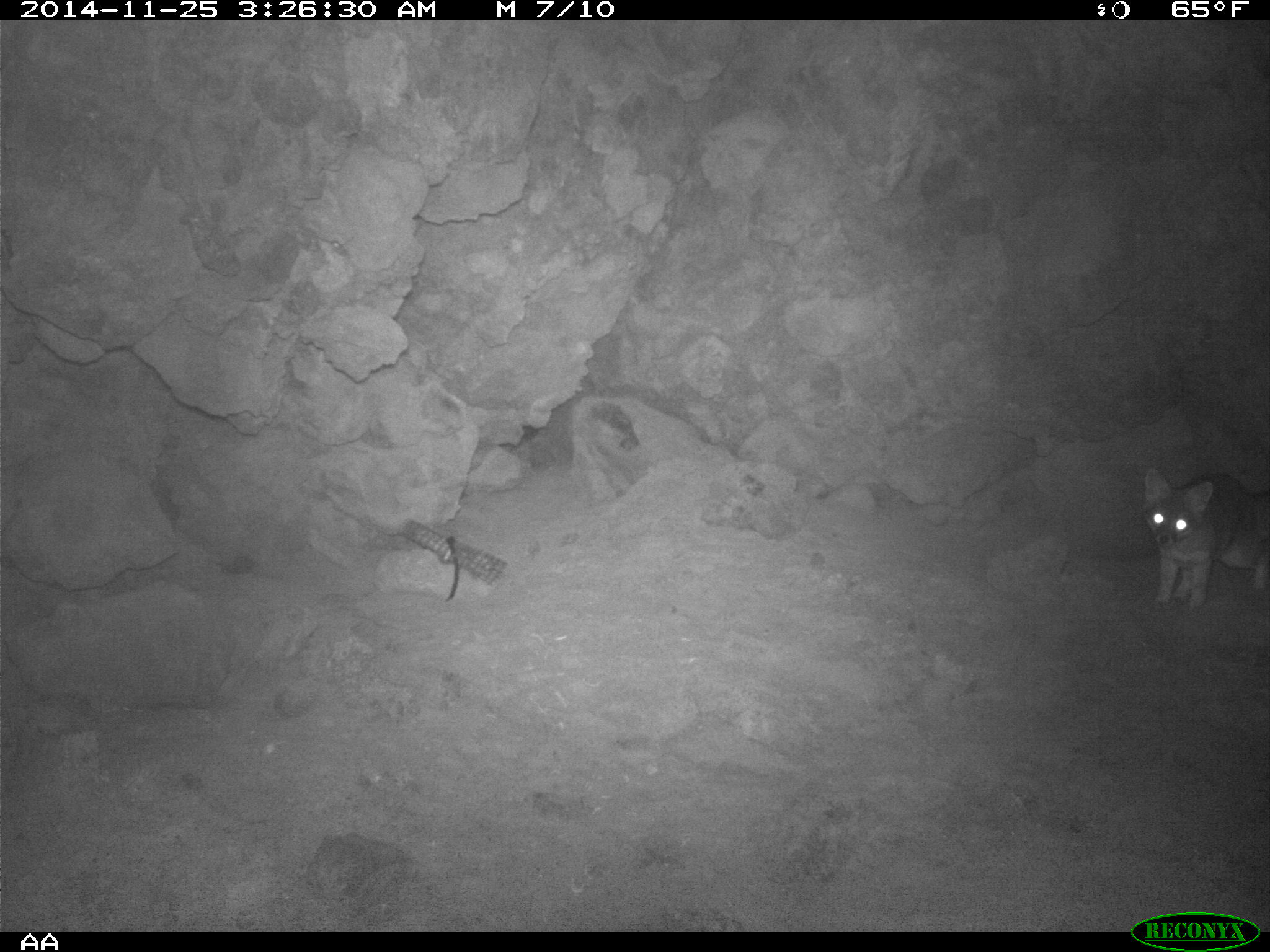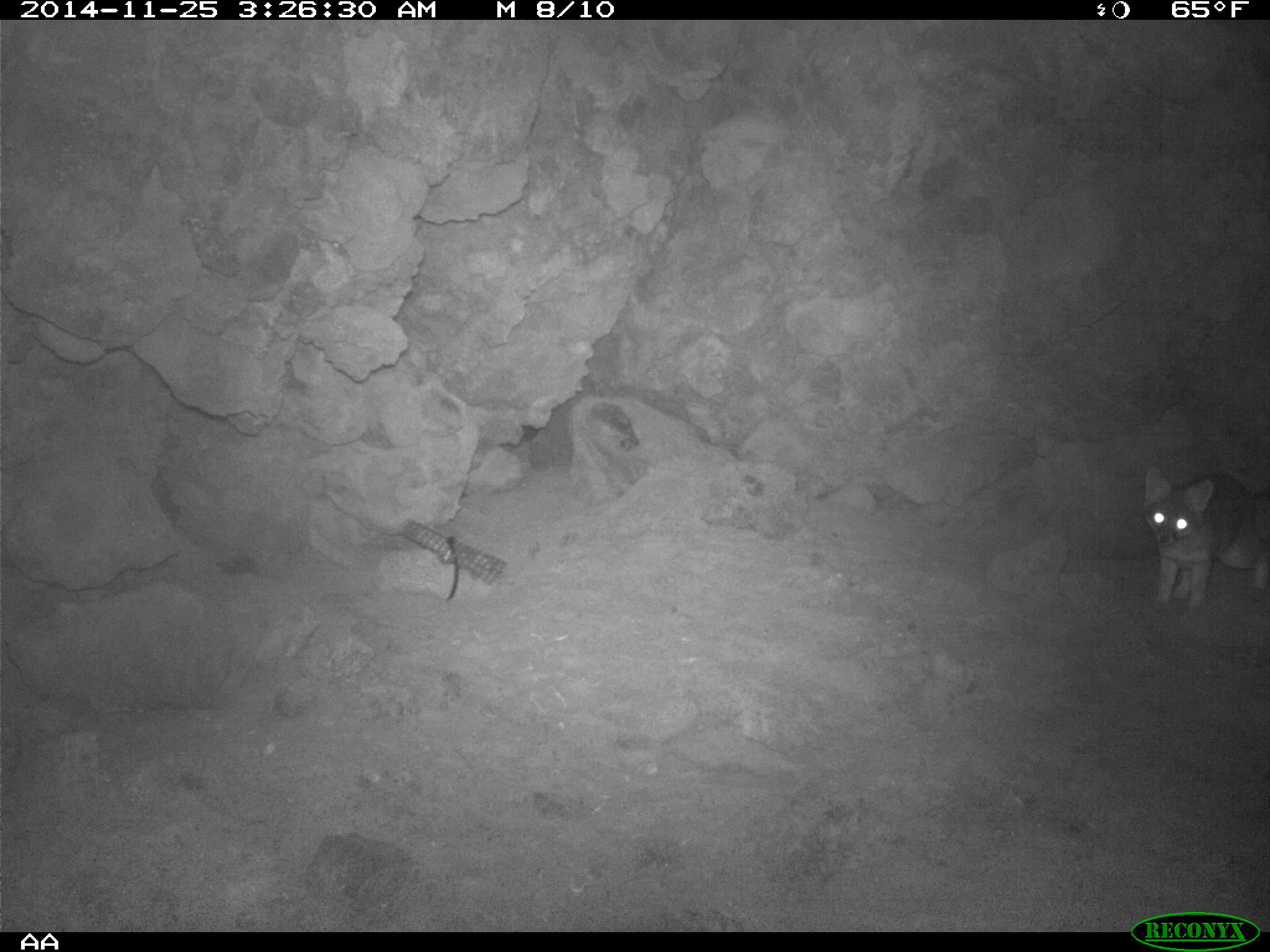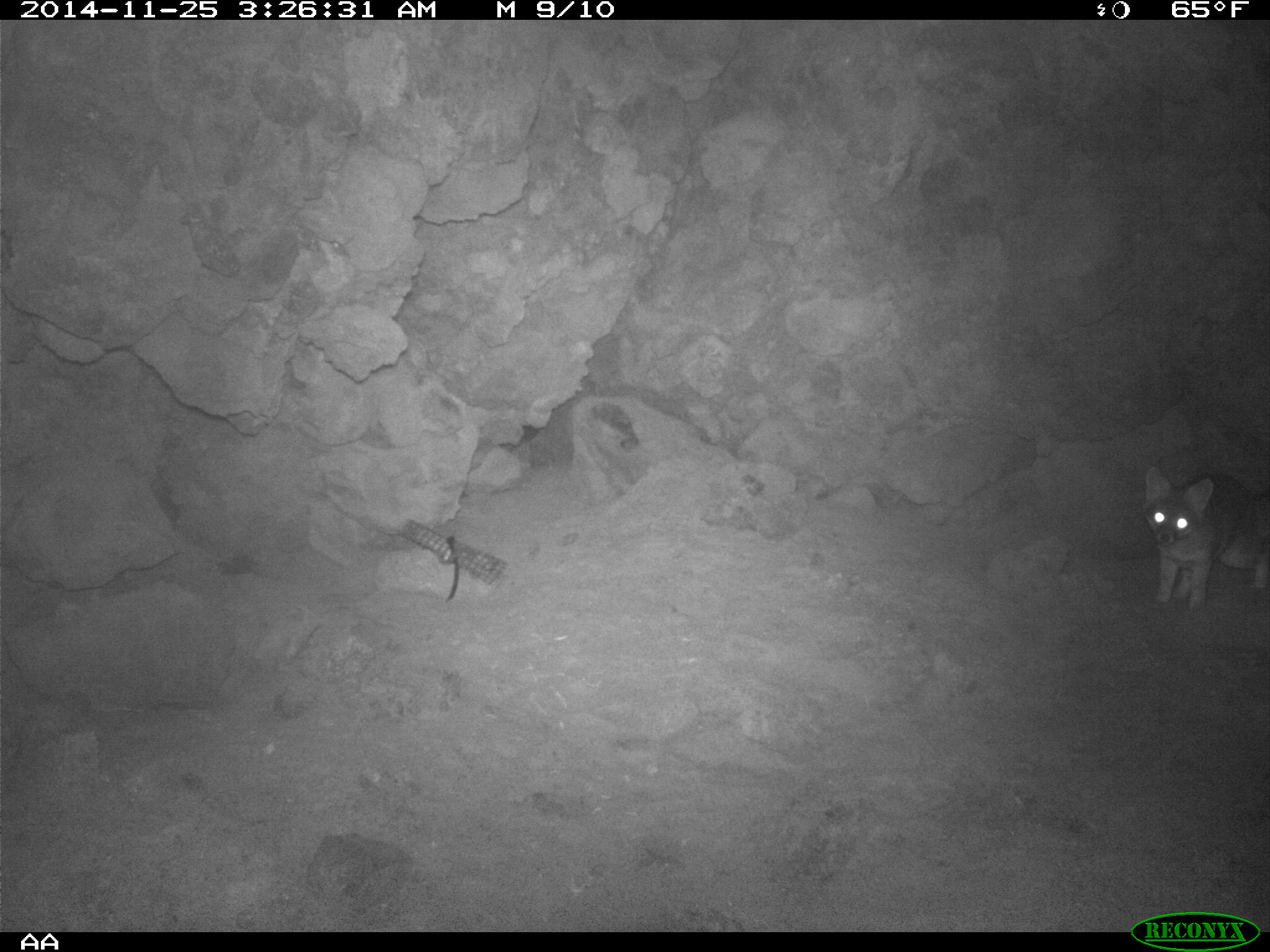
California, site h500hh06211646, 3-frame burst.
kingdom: Animalia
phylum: Chordata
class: Mammalia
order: Carnivora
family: Canidae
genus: Urocyon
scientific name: Urocyon littoralis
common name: island fox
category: fox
Fox (island fox) (Urocyon littoralis).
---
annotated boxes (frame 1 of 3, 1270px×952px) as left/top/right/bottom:
fox: 1141/467/1269/611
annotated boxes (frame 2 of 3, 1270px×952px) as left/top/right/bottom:
fox: 1142/466/1269/609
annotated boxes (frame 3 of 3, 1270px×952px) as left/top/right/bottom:
fox: 1143/464/1269/609